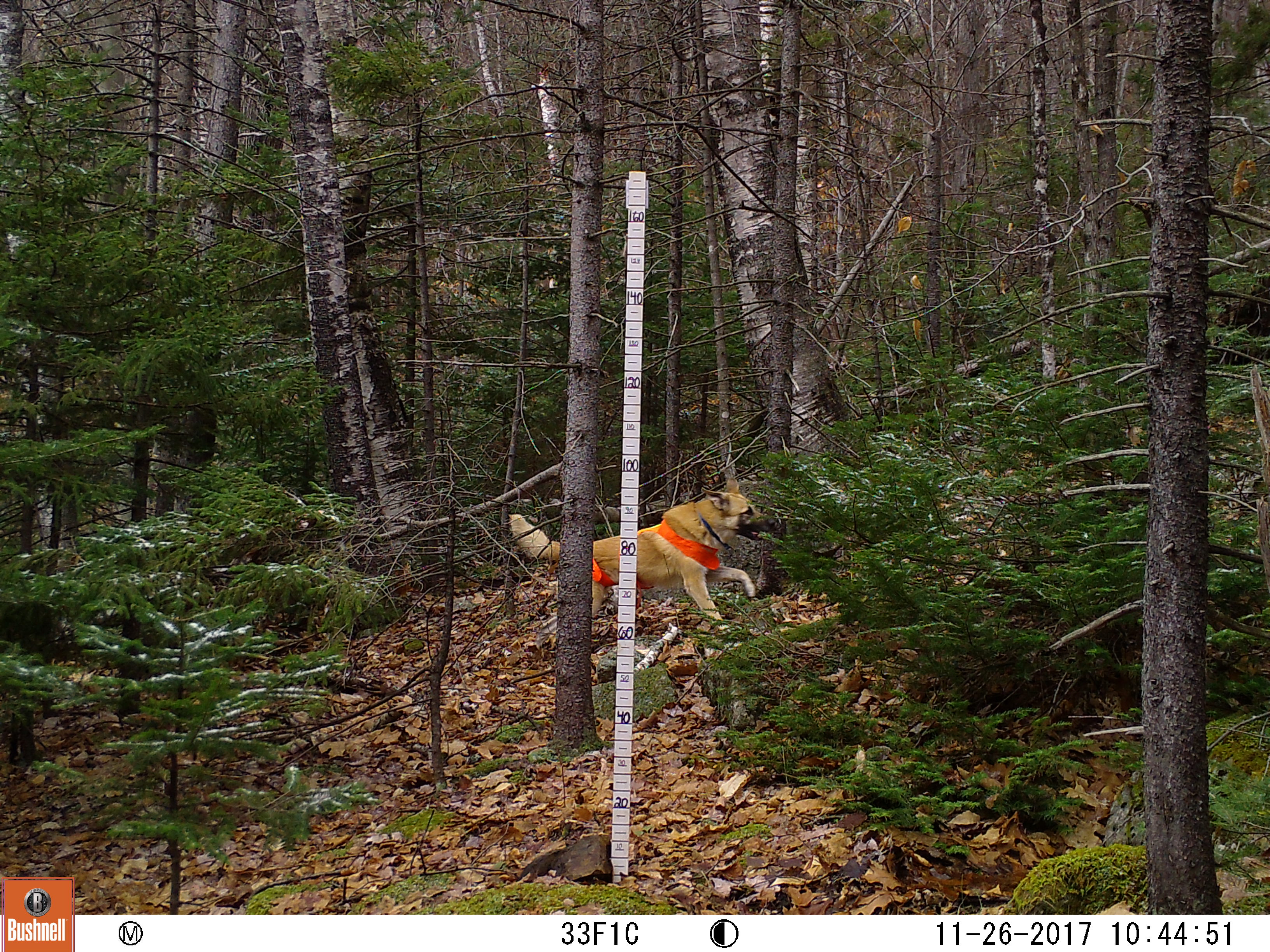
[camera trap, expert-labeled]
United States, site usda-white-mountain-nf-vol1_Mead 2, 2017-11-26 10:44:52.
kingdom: Animalia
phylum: Chordata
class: Mammalia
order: Carnivora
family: Canidae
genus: Canis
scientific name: Canis familiaris familiaris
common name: domestic dog